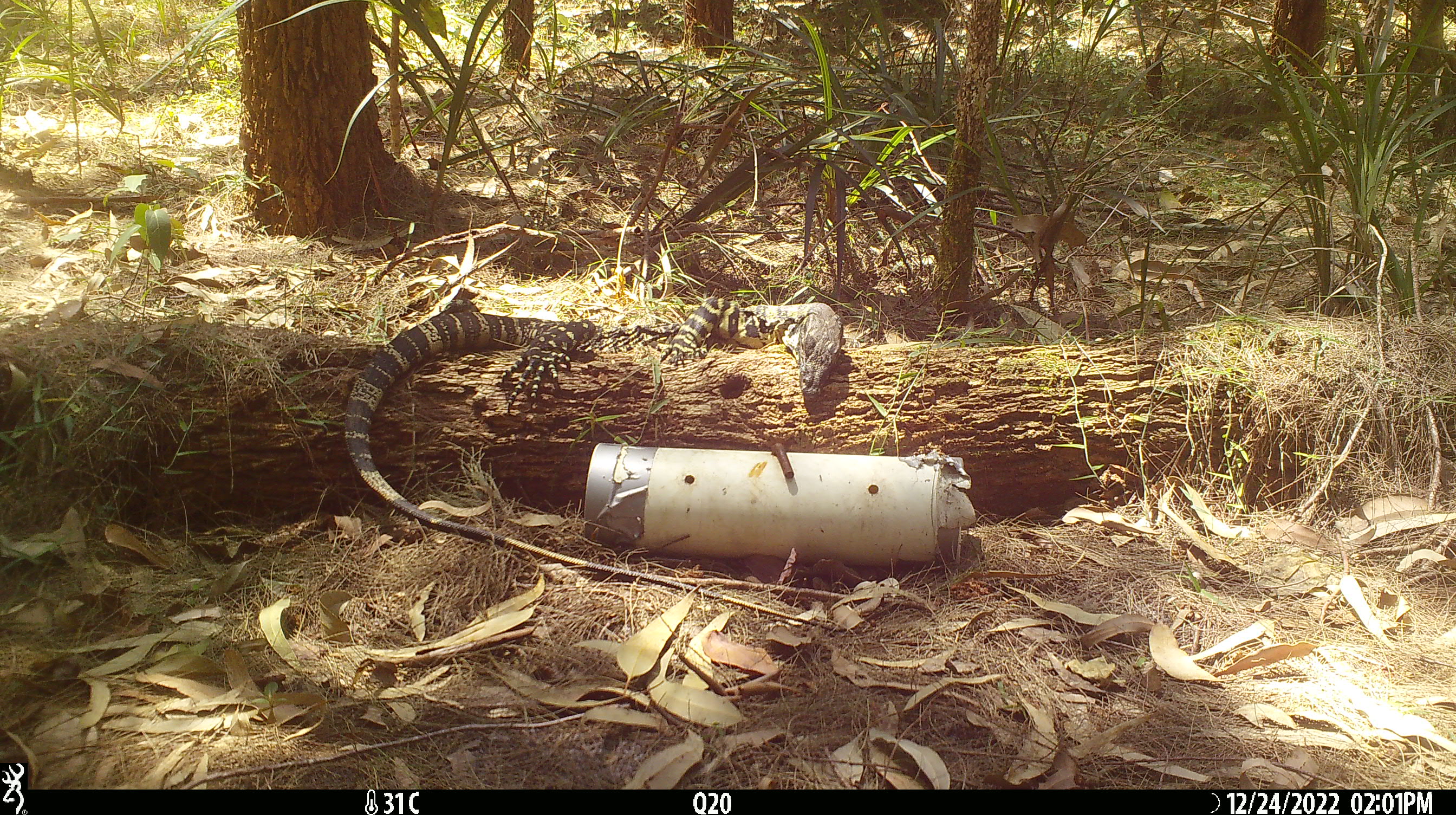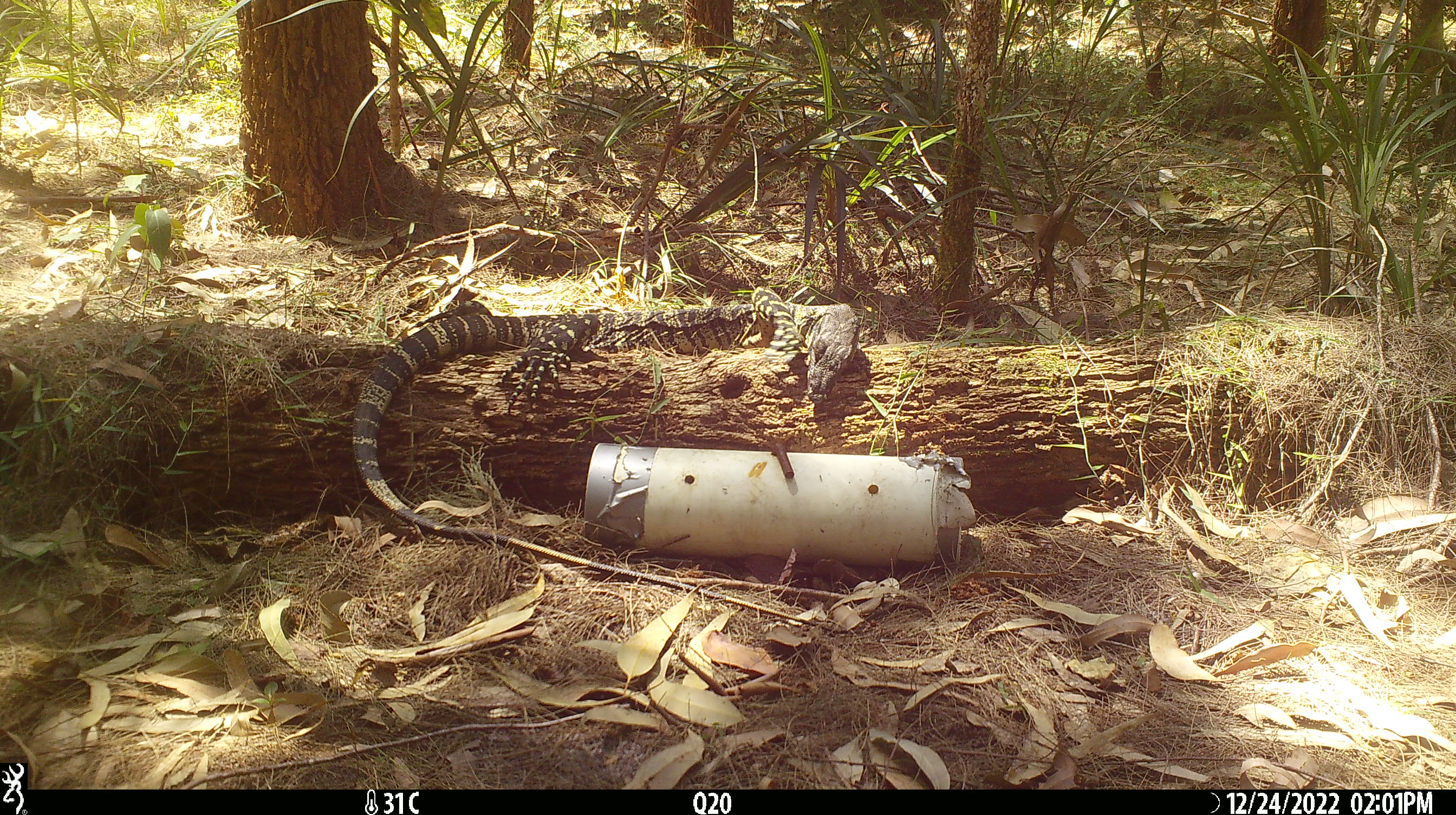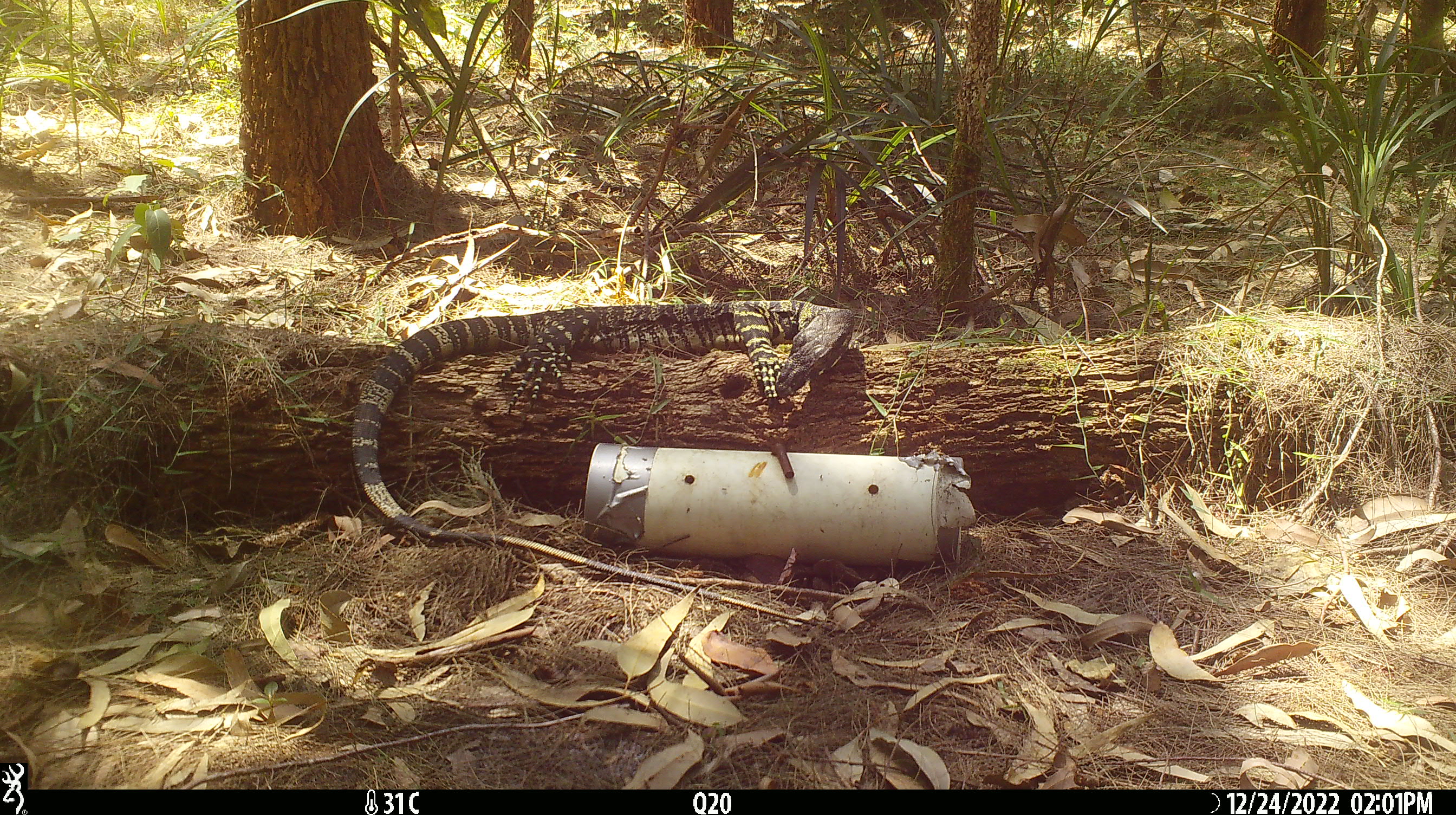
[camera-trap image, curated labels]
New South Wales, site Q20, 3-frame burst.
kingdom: Animalia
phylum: Chordata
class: Reptilia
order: Squamata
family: Varanidae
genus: Varanus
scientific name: Varanus varius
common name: lace monitor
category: goanna